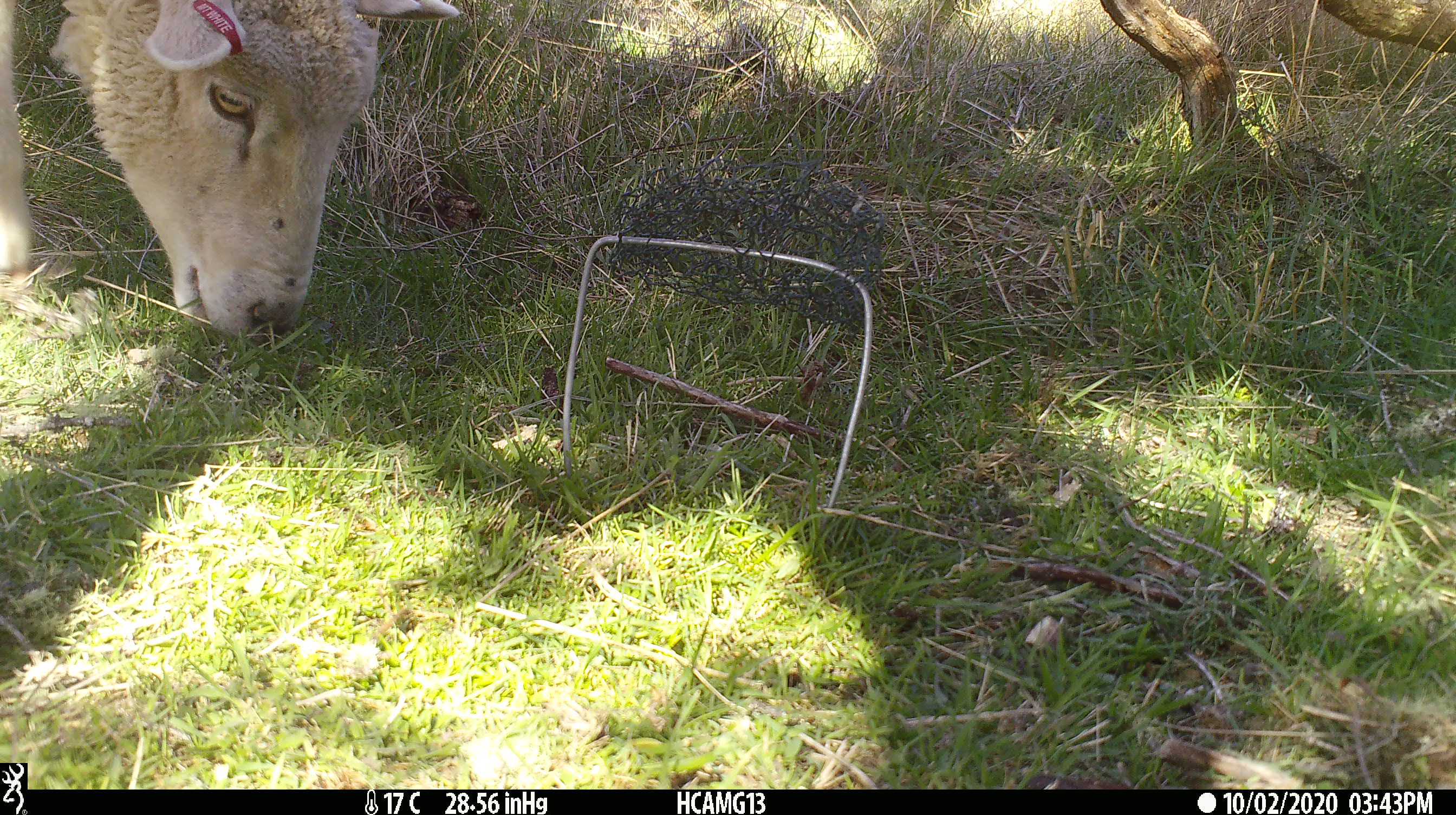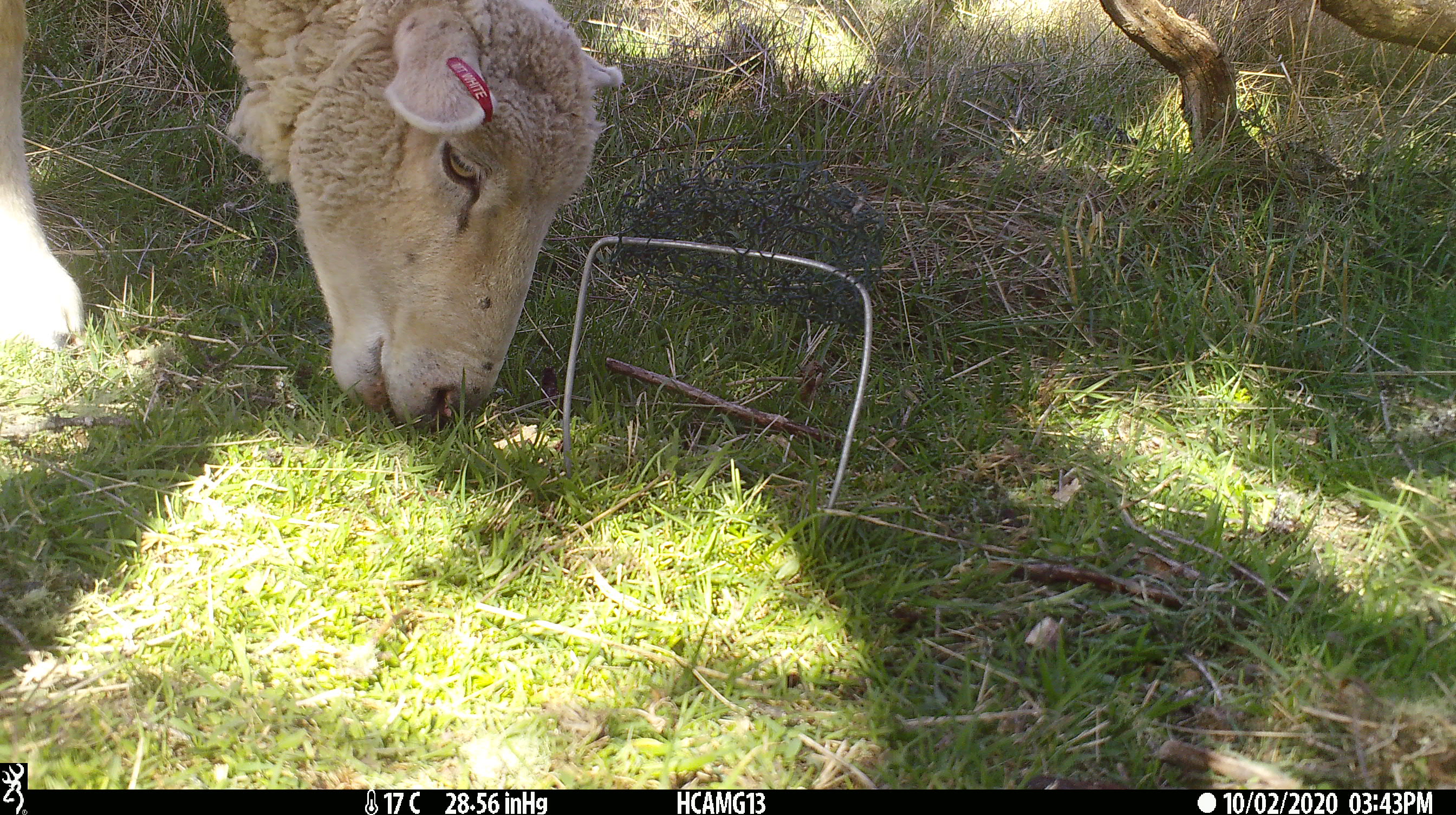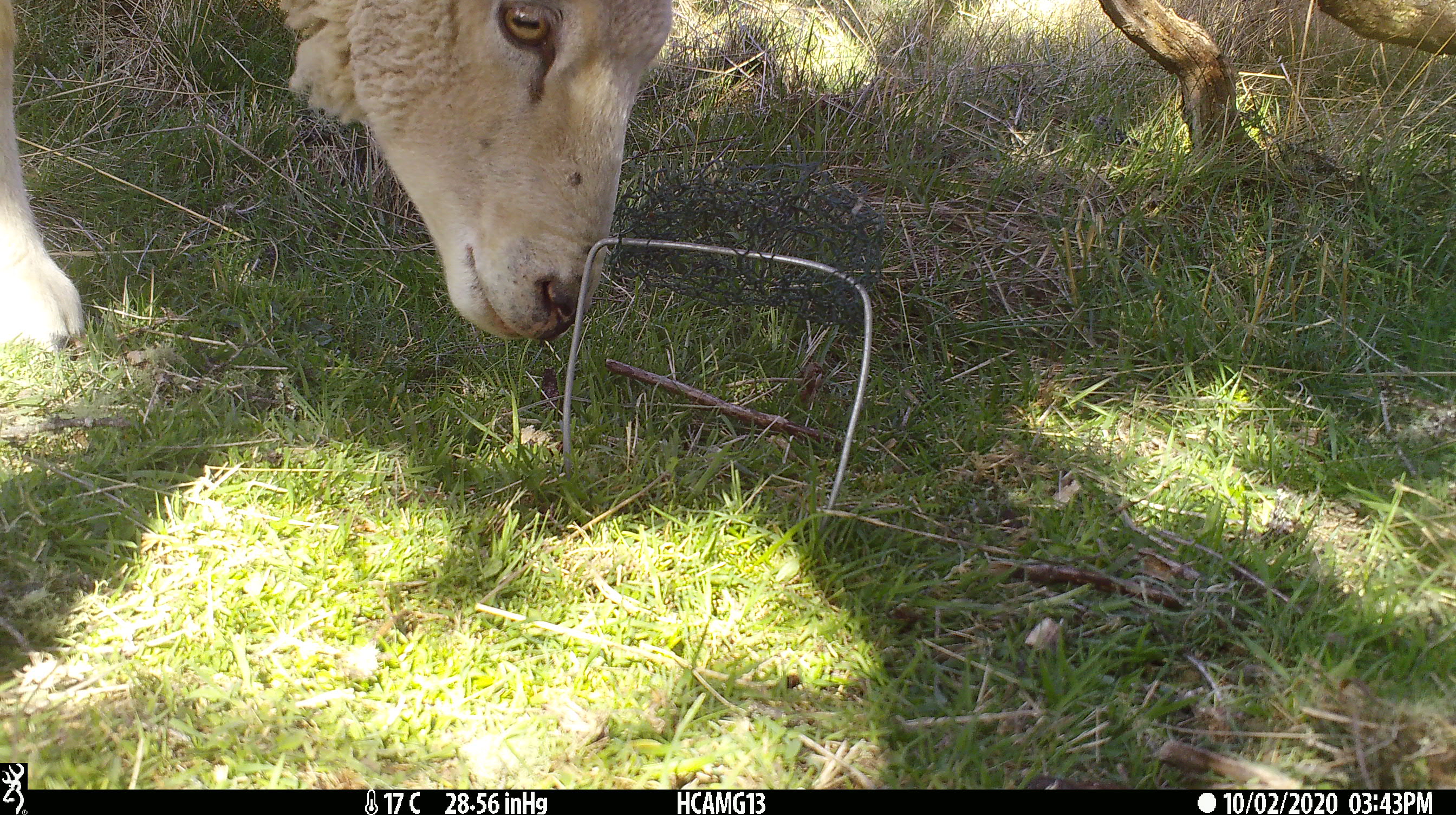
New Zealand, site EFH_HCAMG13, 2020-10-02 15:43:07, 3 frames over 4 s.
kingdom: Animalia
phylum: Chordata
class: Mammalia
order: Artiodactyla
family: Bovidae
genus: Ovis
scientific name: Ovis aries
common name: domestic sheep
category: sheep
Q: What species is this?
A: Sheep (domestic sheep) (Ovis aries).